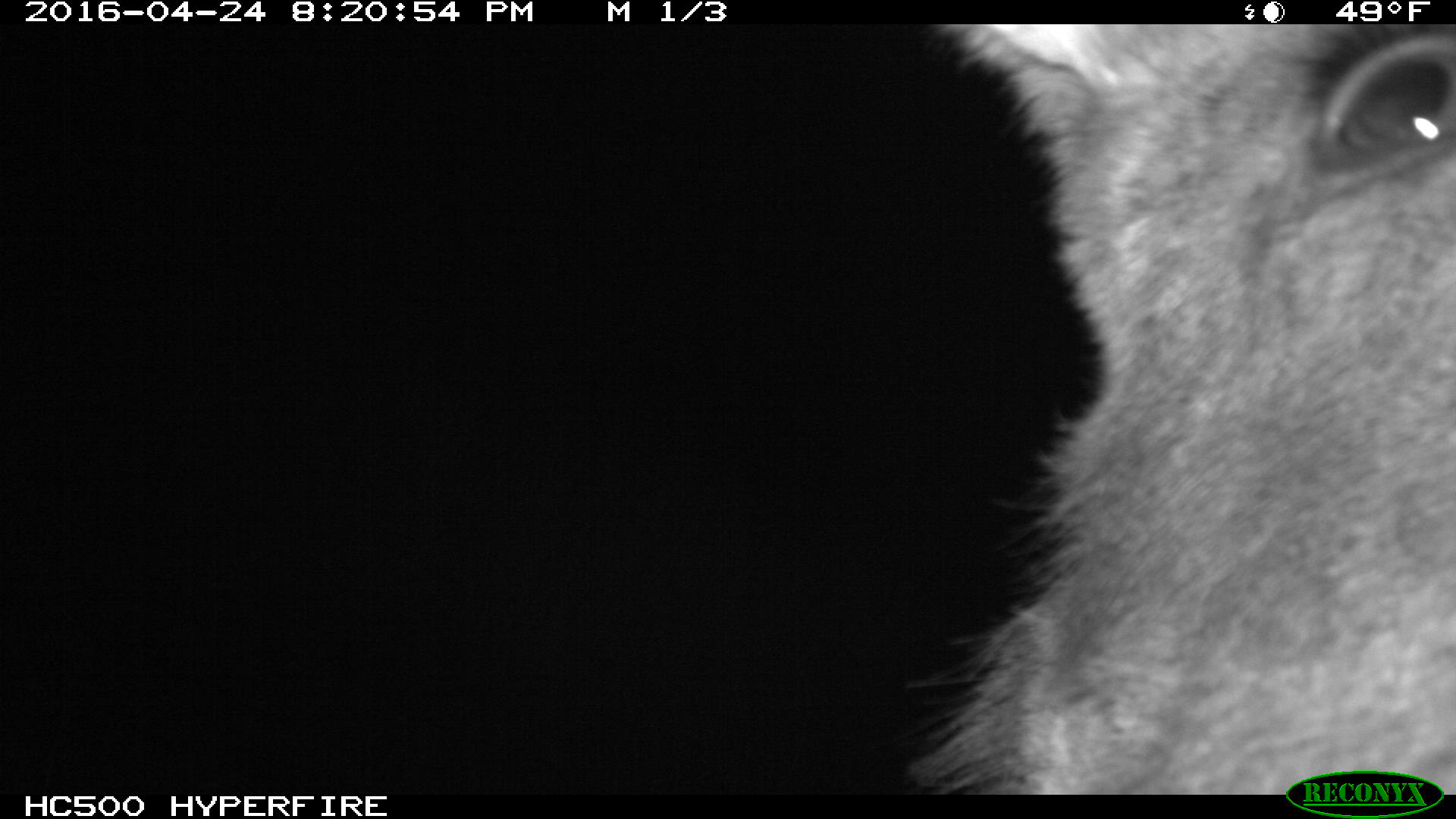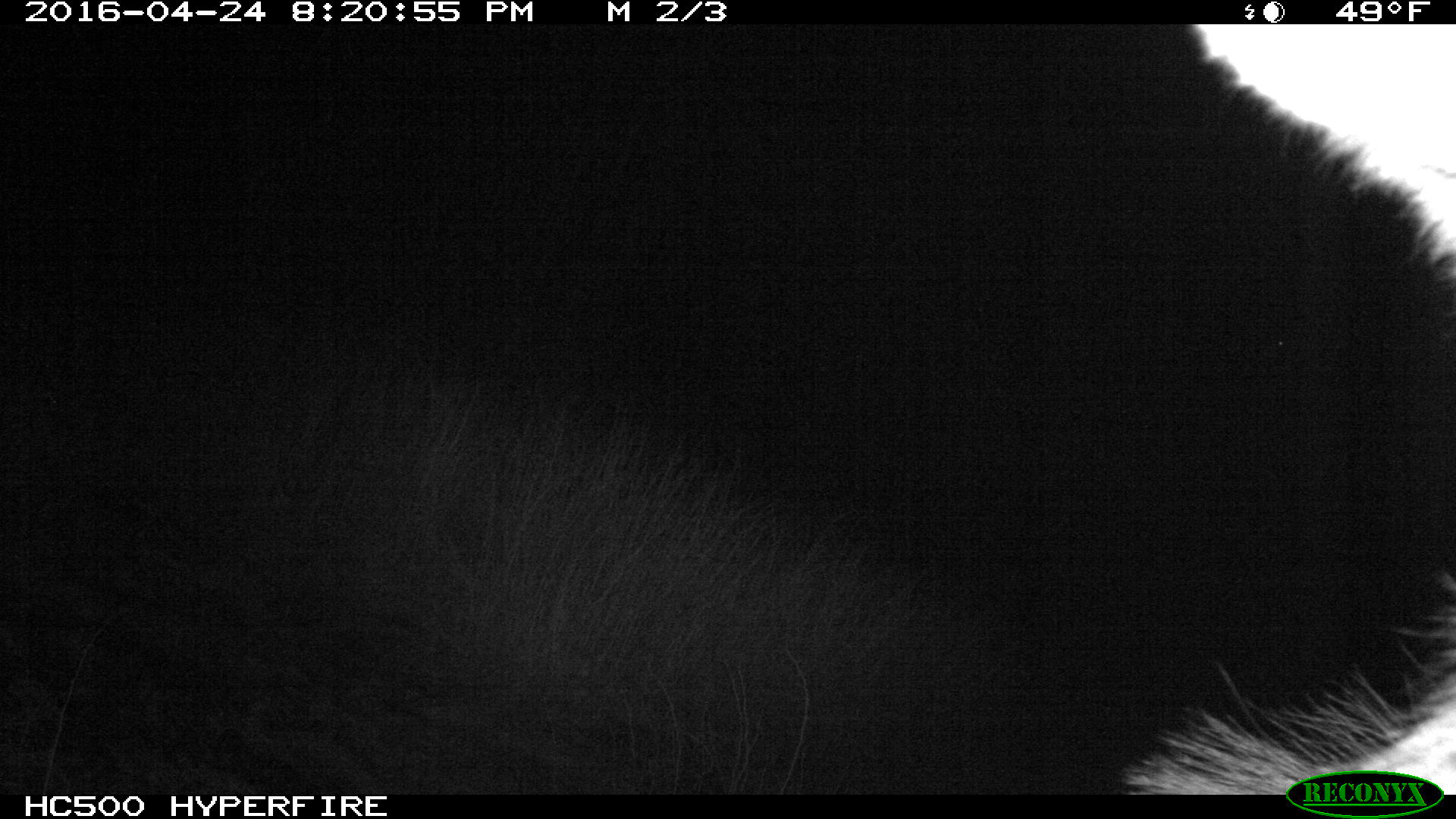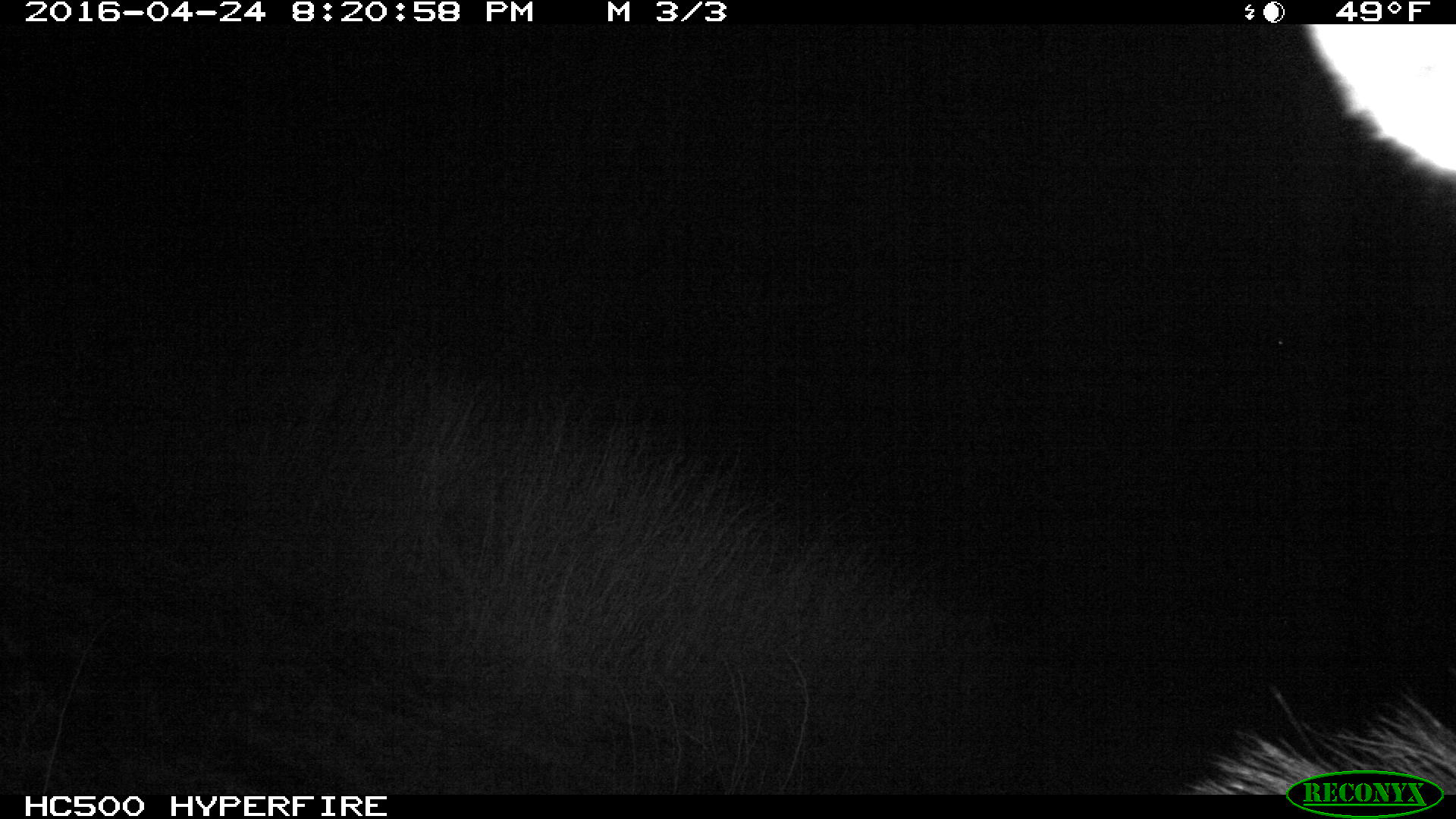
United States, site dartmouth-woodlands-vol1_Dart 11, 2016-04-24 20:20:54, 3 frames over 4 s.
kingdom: Animalia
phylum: Chordata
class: Mammalia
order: Artiodactyla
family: Cervidae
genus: Alces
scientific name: Alces alces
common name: moose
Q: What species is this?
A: Moose (Alces alces).